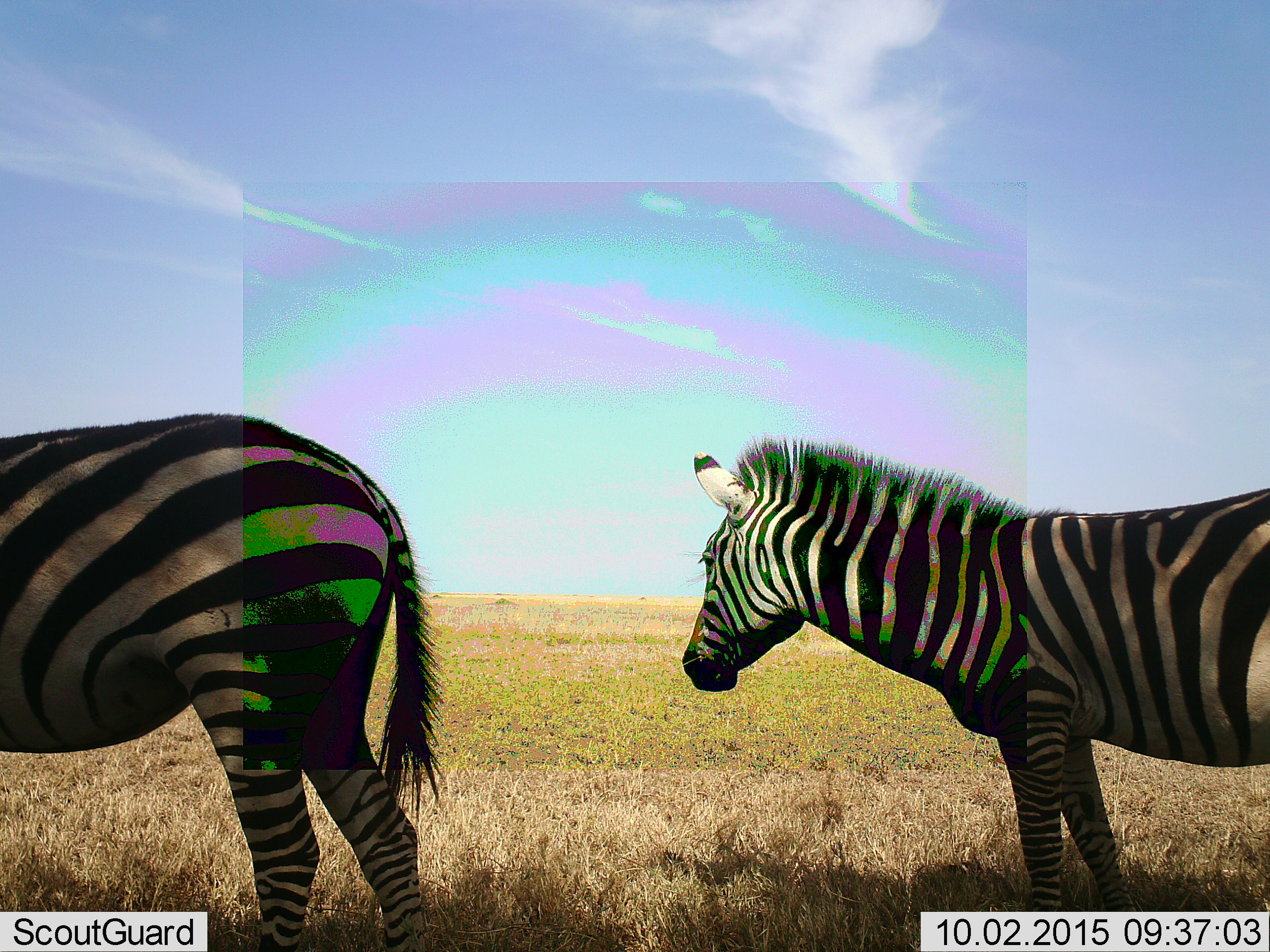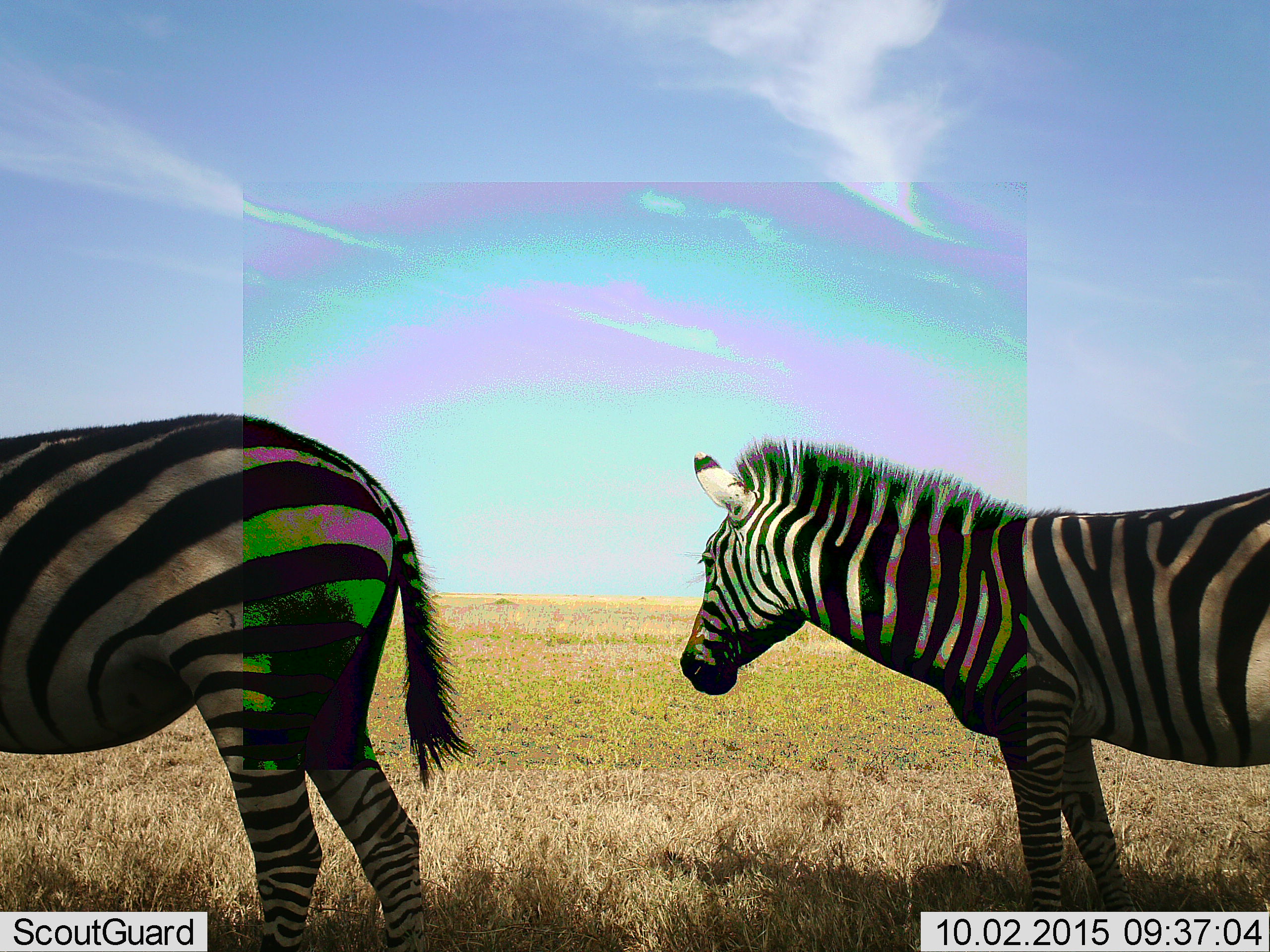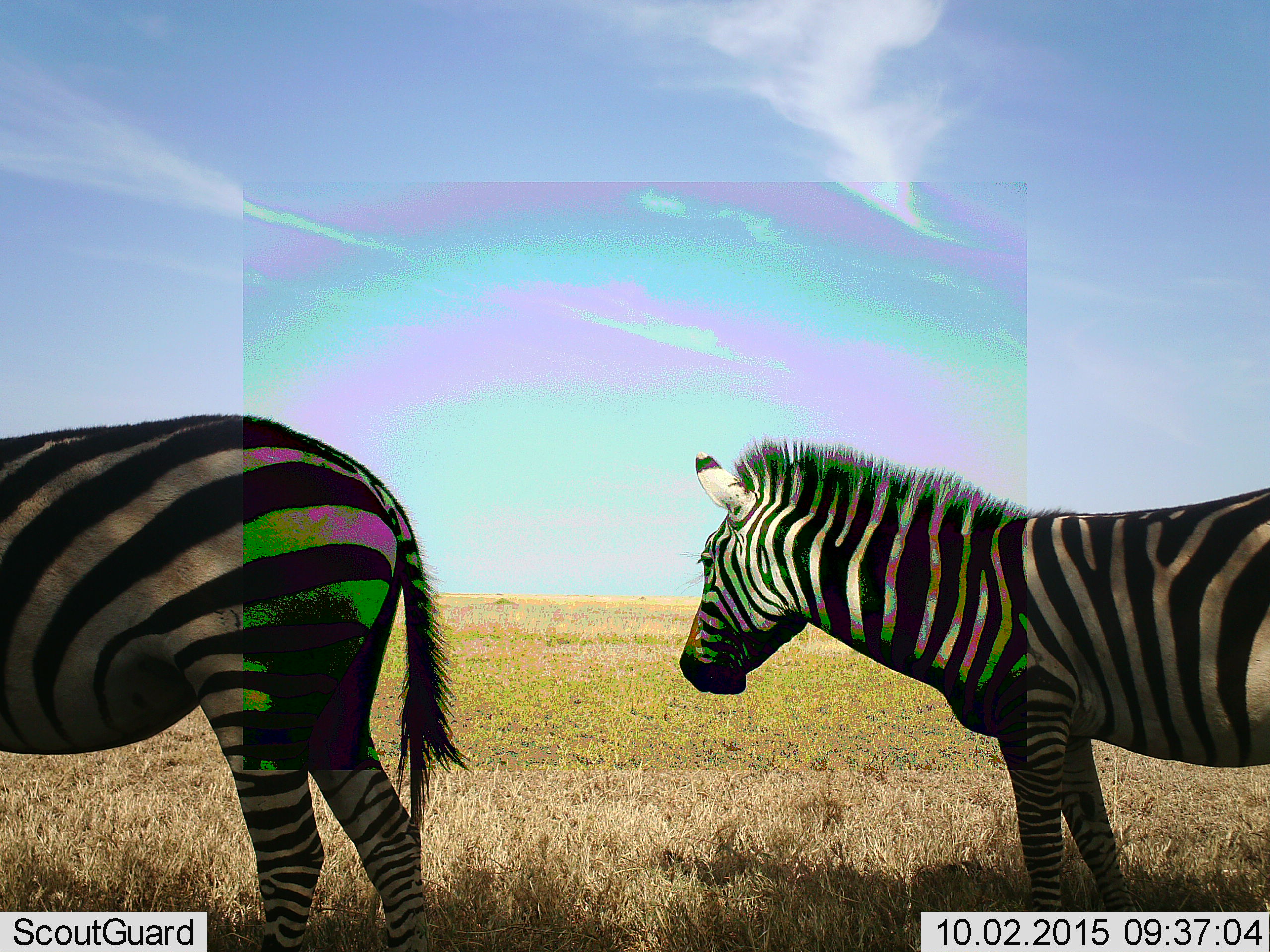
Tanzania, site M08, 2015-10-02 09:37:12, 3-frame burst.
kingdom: Animalia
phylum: Chordata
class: Mammalia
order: Perissodactyla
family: Equidae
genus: Equus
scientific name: Equus quagga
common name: plains zebra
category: zebra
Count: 2.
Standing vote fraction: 100%.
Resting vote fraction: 0%.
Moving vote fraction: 0%.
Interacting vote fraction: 0%.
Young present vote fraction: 0%.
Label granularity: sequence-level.